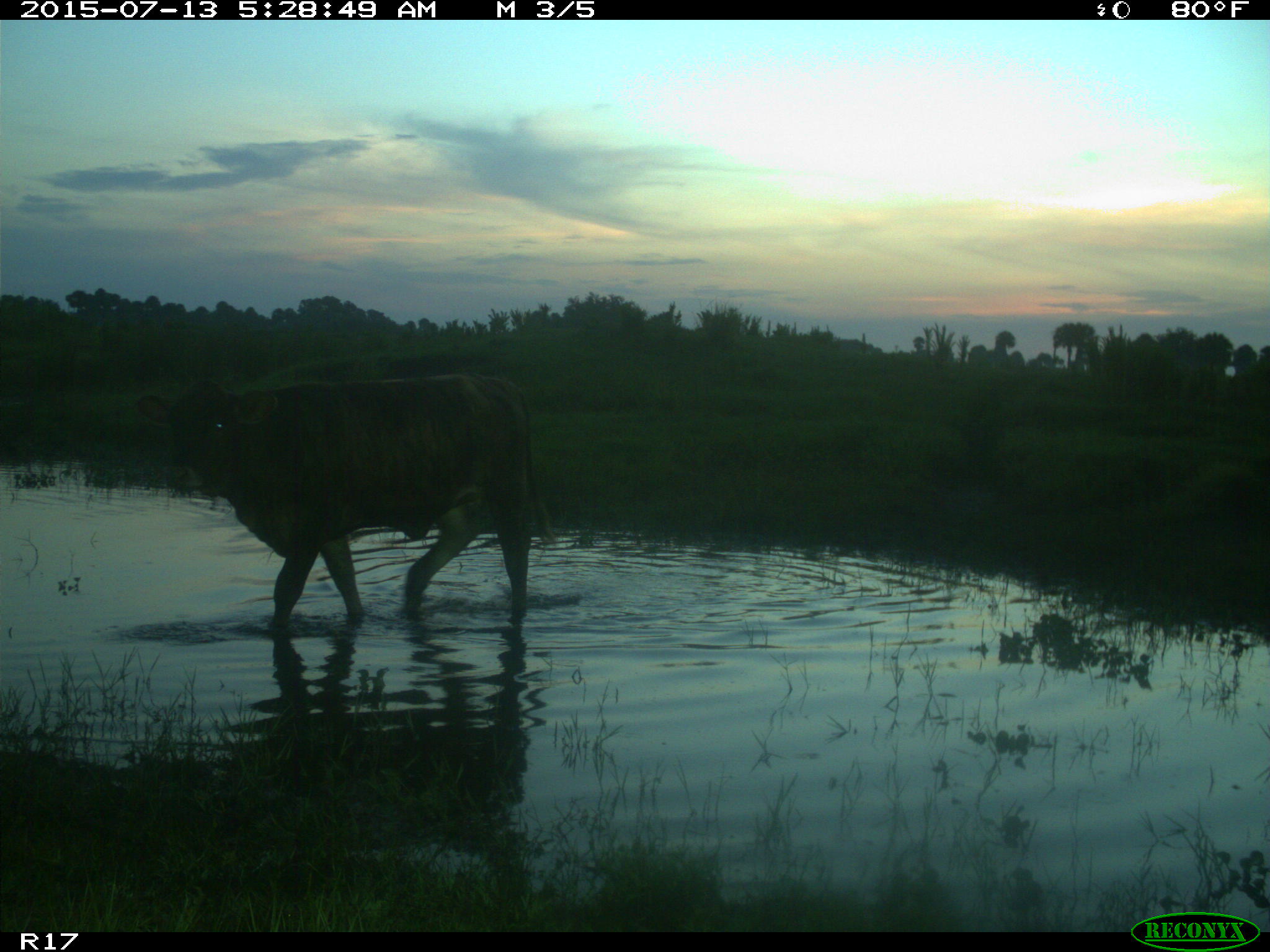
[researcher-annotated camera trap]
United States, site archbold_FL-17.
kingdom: Animalia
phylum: Chordata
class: Mammalia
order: Artiodactyla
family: Bovidae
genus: Bos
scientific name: Bos taurus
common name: domestic cow